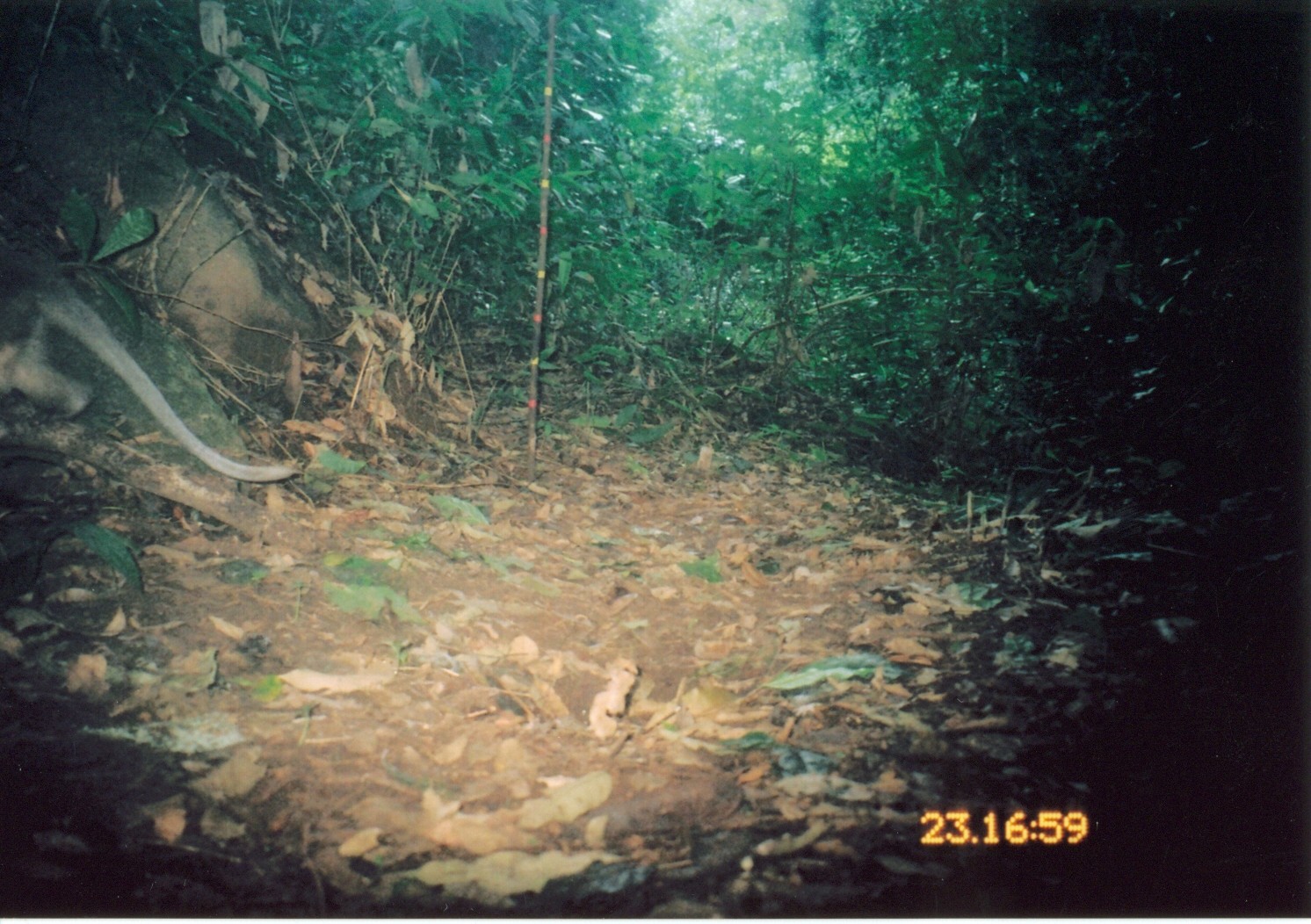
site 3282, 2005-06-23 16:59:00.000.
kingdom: Animalia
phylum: Chordata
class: Mammalia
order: Primates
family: Cercopithecidae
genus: Cercocebus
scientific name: Cercocebus sanjei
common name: sanje mangabey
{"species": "Cercocebus sanjei (sanje mangabey)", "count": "1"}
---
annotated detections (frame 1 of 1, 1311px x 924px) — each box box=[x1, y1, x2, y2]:
cercocebus sanjei: box=[0, 239, 299, 482]